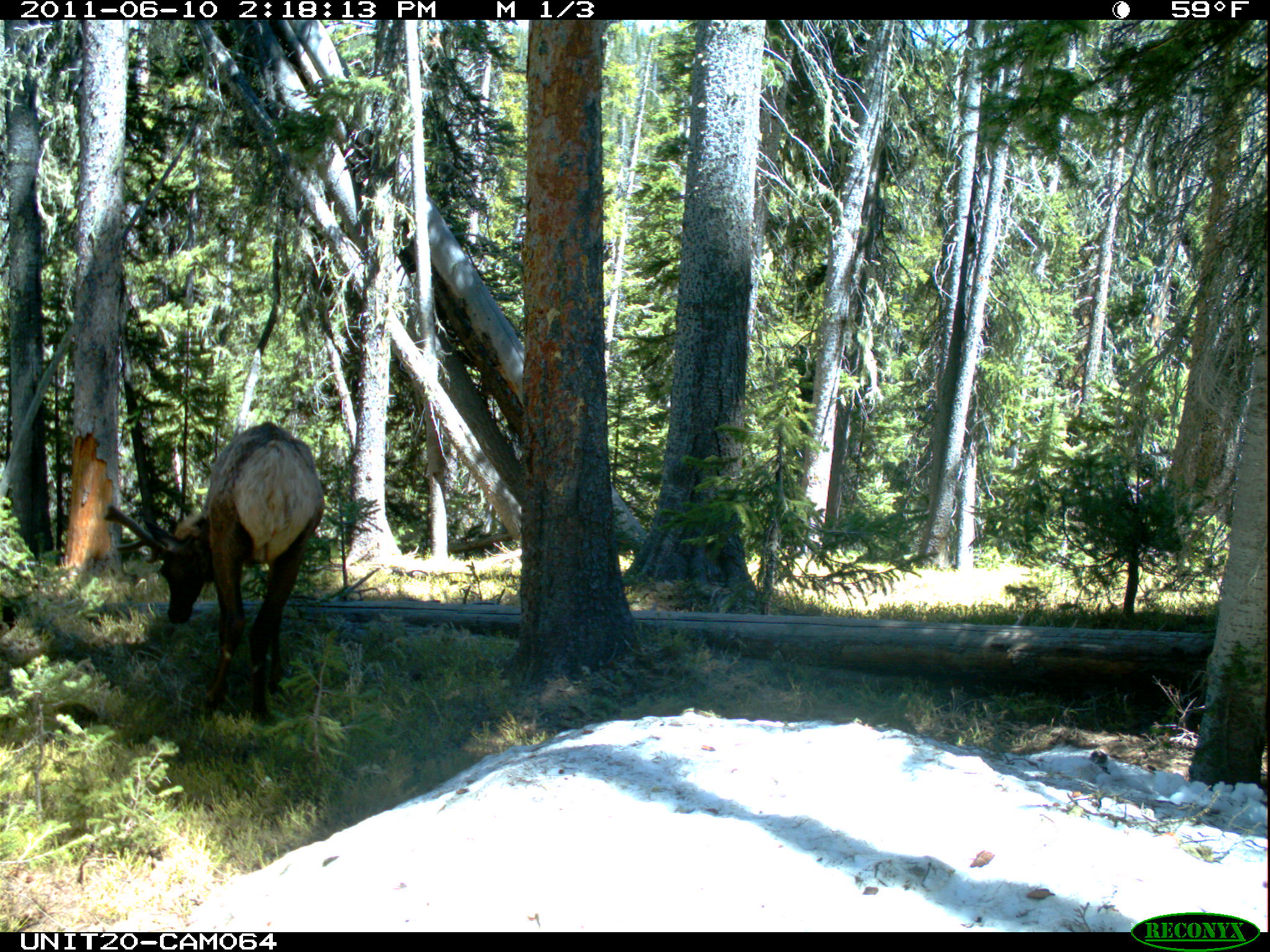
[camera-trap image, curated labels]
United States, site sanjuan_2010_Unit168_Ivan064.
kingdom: Animalia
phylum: Chordata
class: Mammalia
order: Artiodactyla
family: Cervidae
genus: Cervus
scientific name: Cervus elaphus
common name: red deer